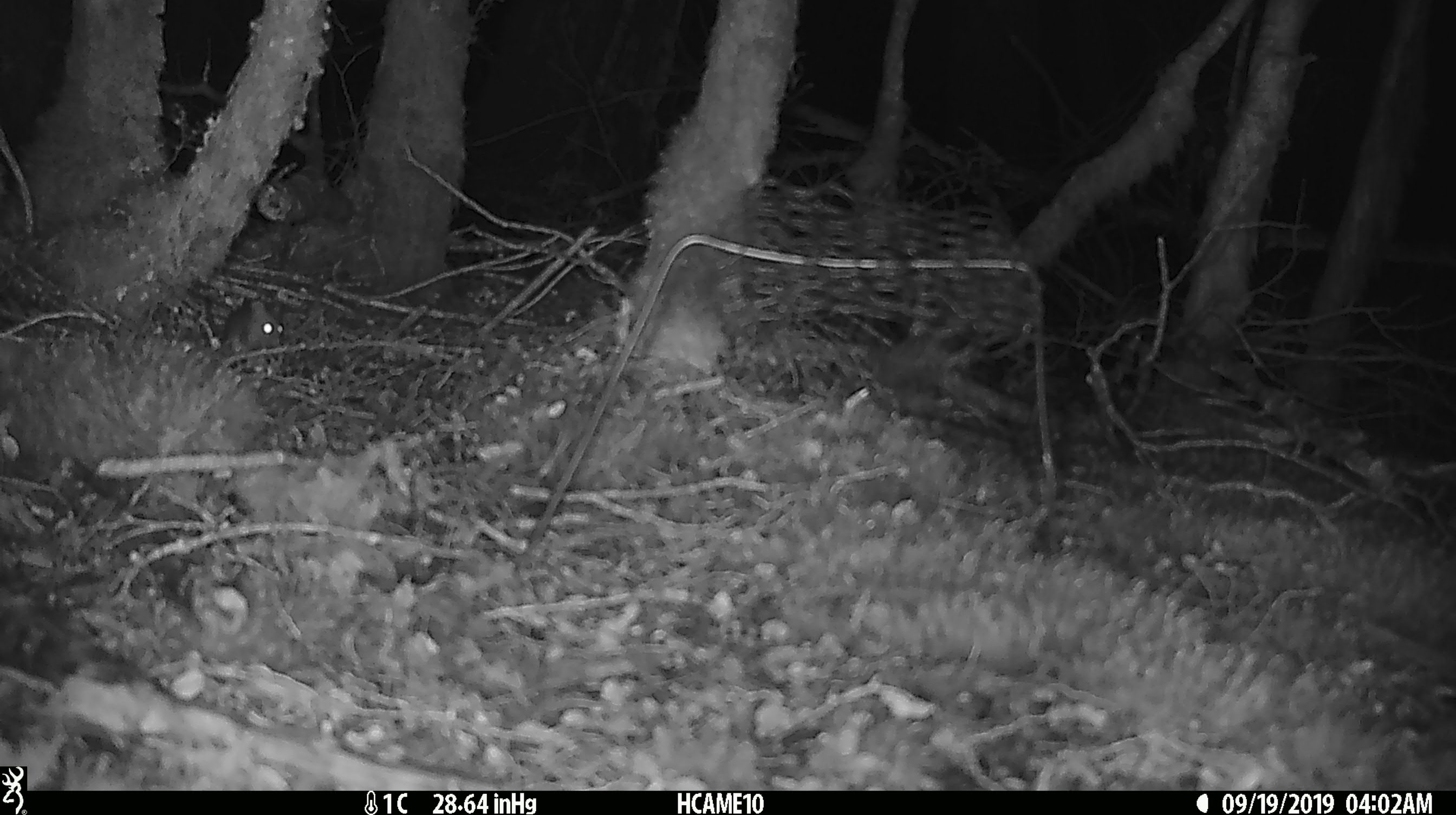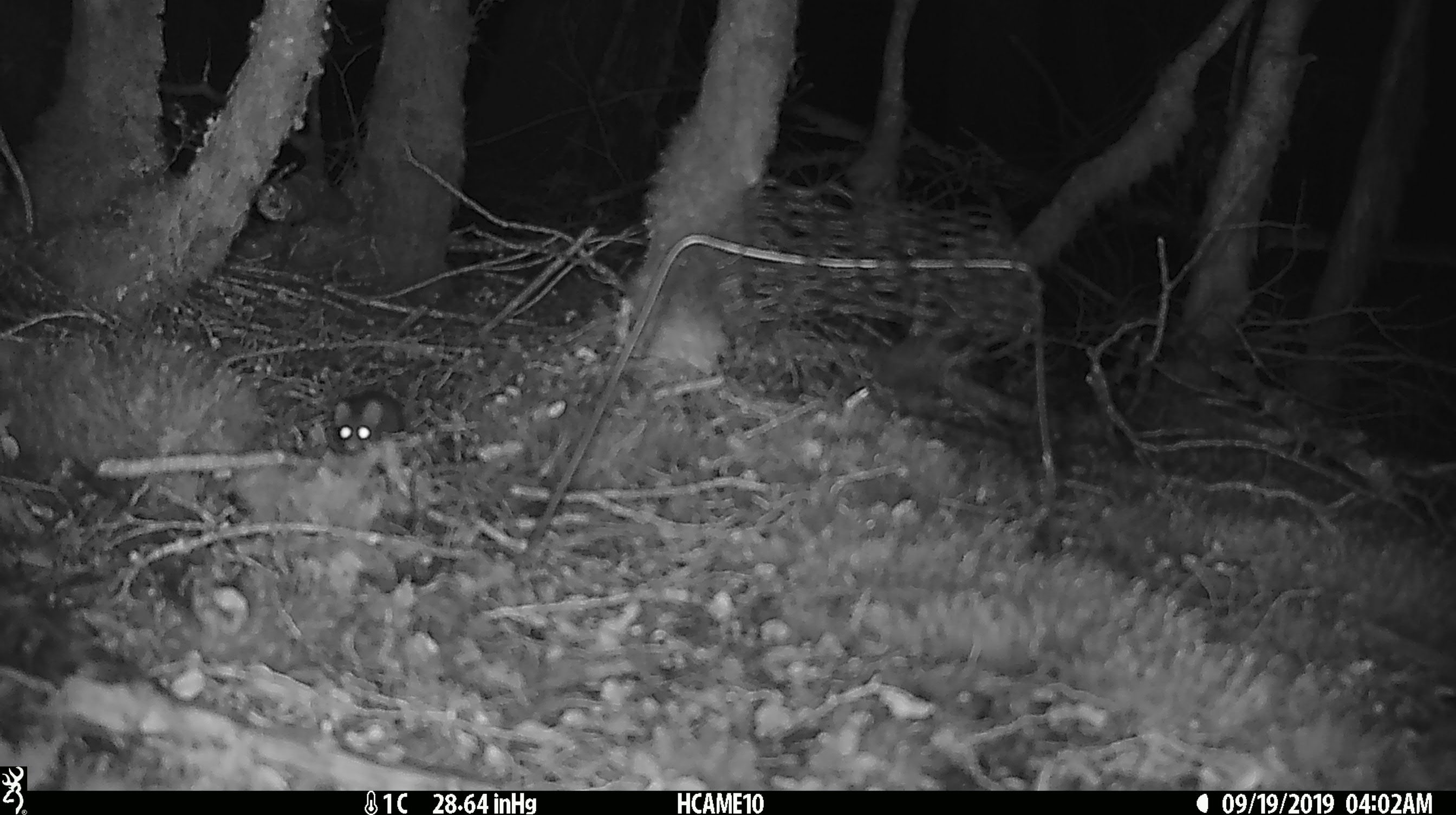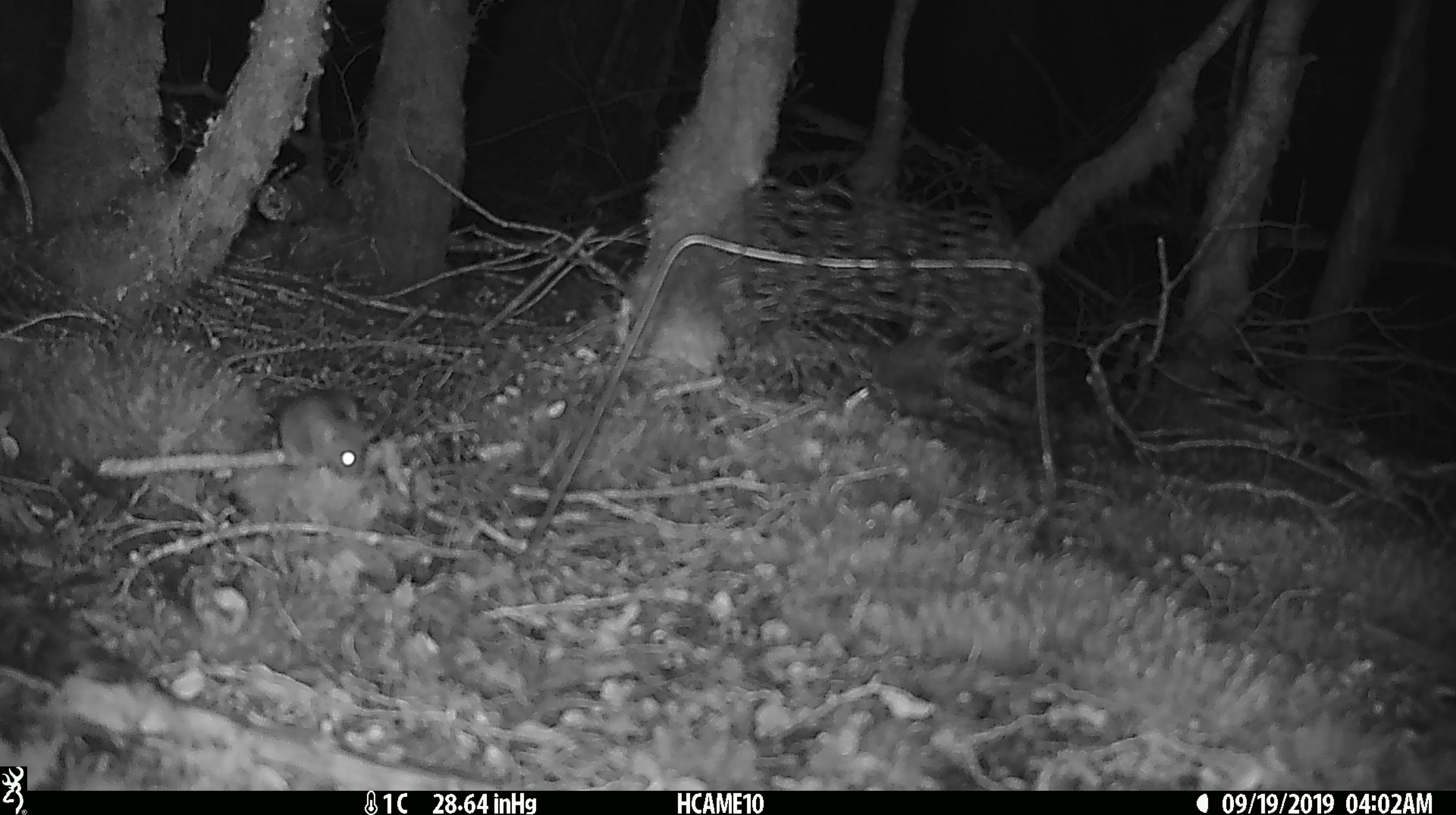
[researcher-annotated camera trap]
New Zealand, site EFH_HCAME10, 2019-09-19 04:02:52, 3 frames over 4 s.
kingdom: Animalia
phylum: Chordata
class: Mammalia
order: Rodentia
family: Muridae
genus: Mus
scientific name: Mus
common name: mouse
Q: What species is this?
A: Mouse (Mus).